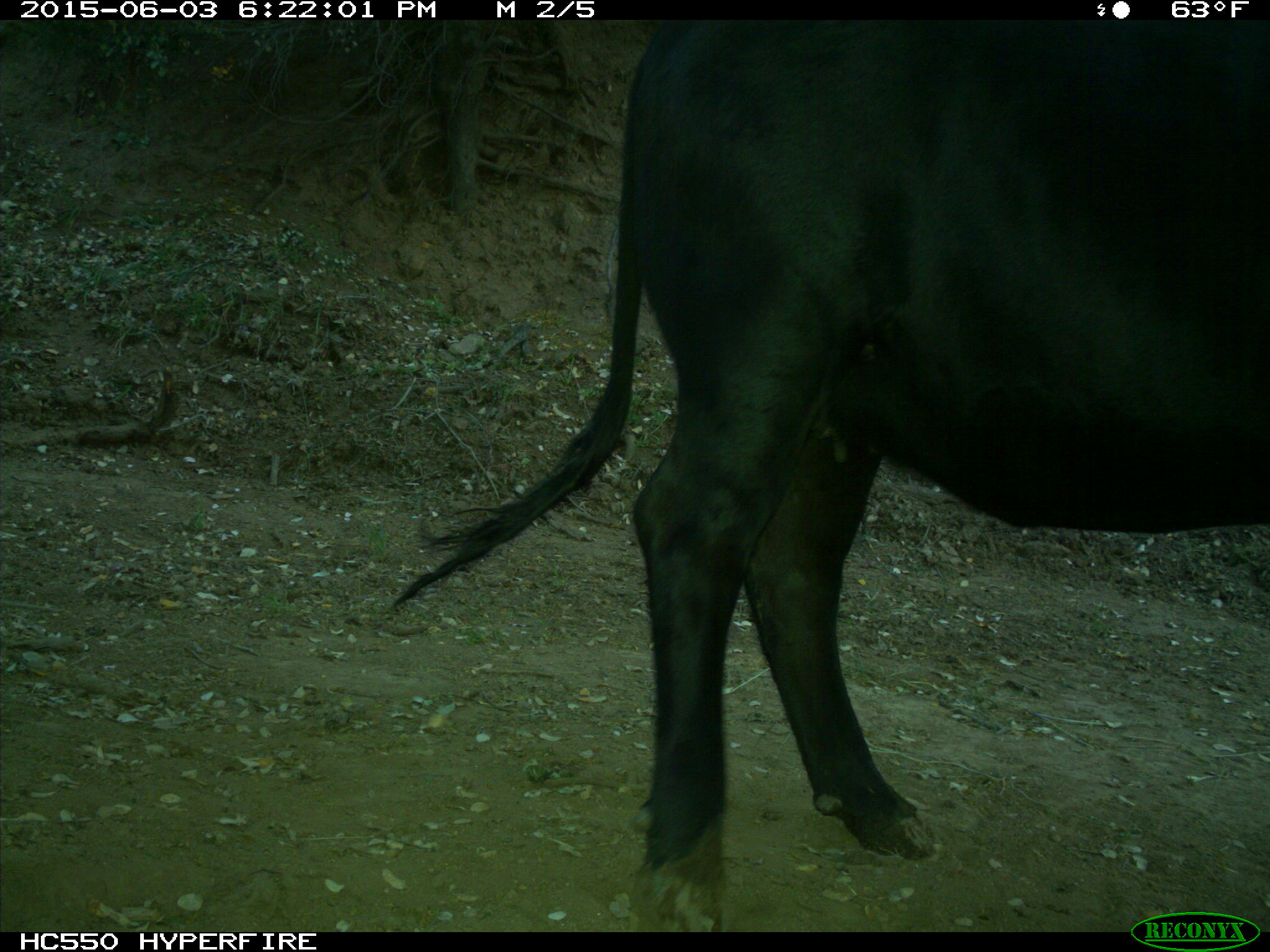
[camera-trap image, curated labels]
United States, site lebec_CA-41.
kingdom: Animalia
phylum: Chordata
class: Mammalia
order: Artiodactyla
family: Bovidae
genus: Bos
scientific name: Bos taurus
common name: domestic cow